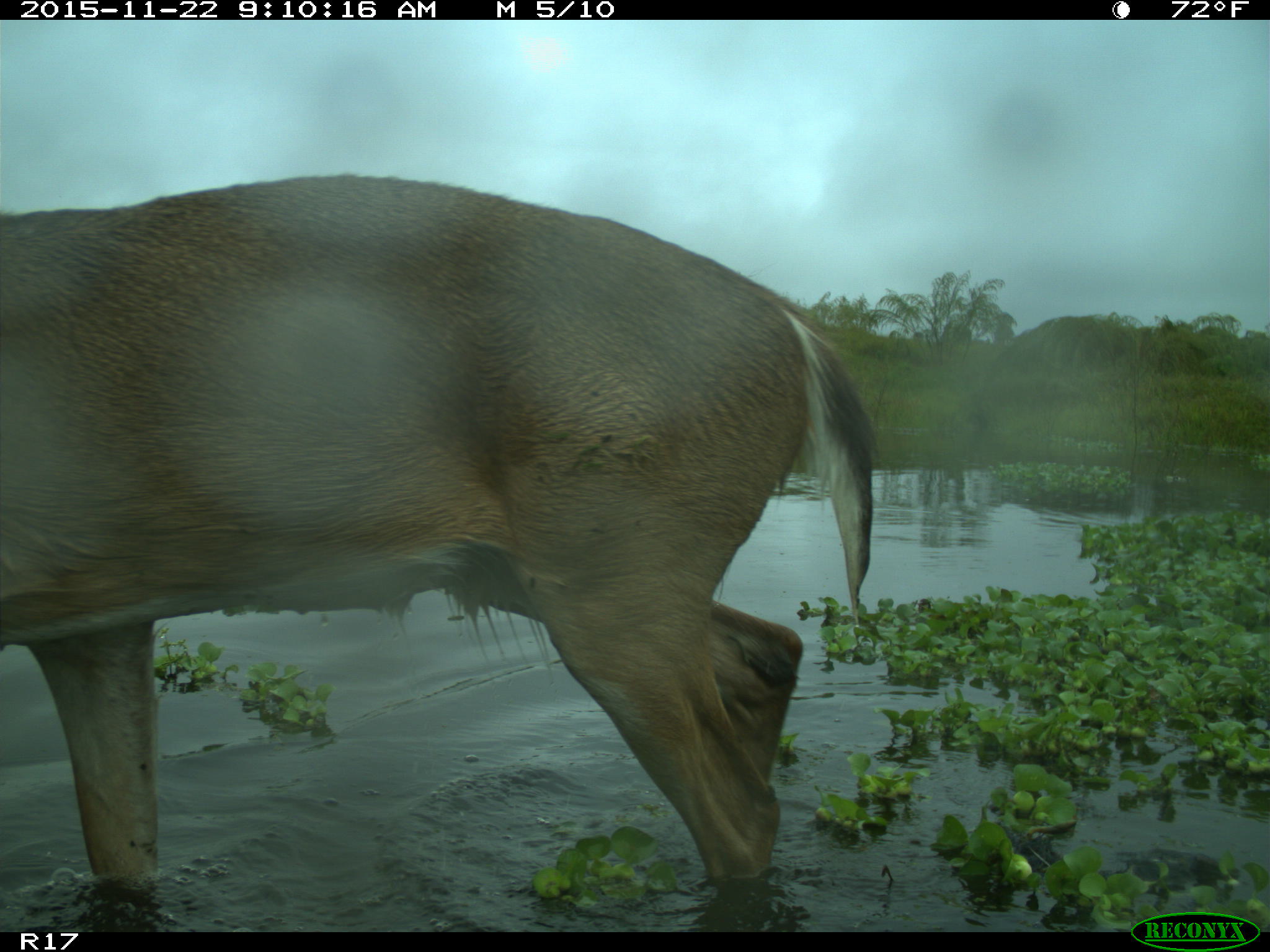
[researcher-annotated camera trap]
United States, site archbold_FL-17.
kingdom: Animalia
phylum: Chordata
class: Mammalia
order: Artiodactyla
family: Cervidae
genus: Odocoileus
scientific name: Odocoileus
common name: deer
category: unidentified deer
Unidentified deer (deer) (Odocoileus).